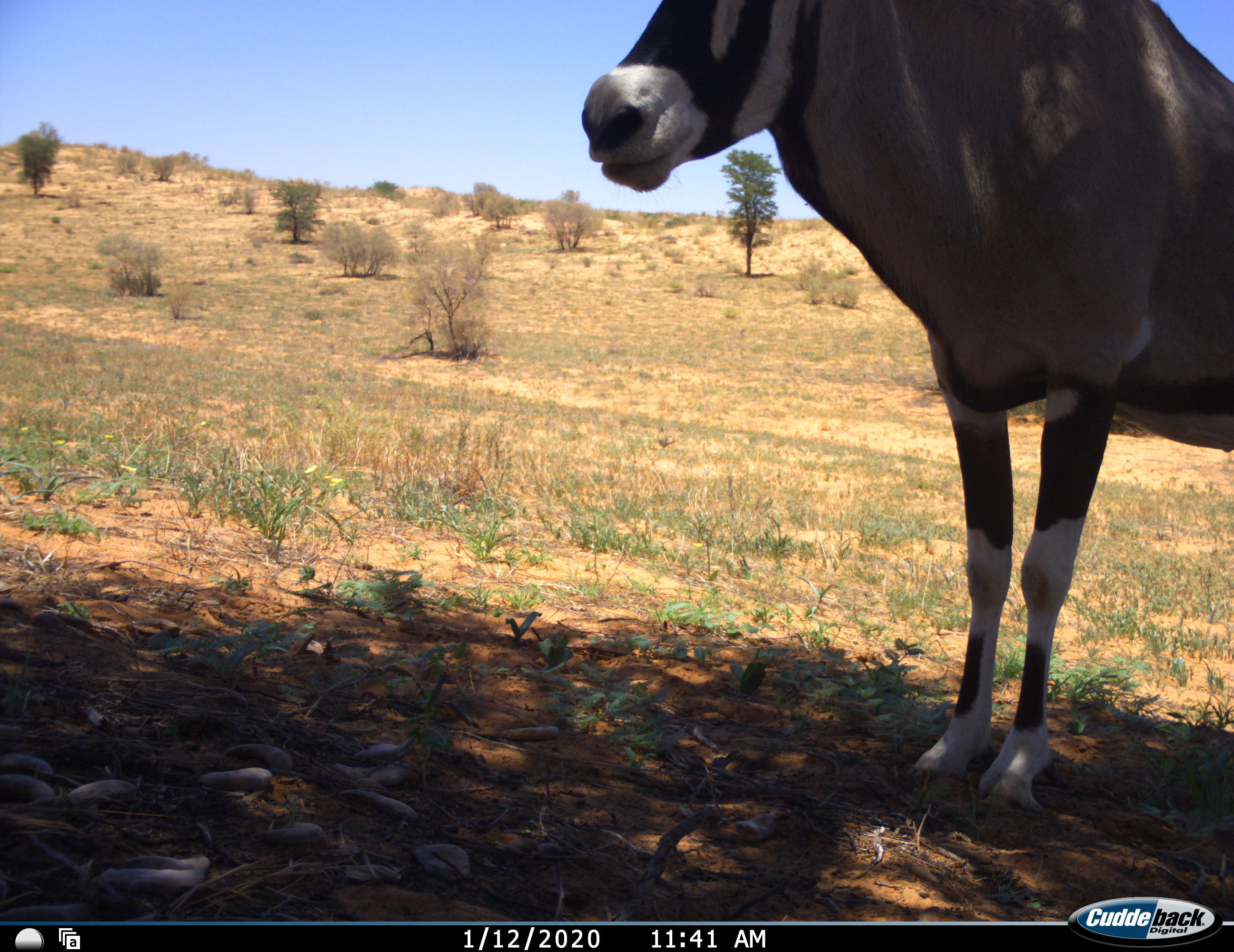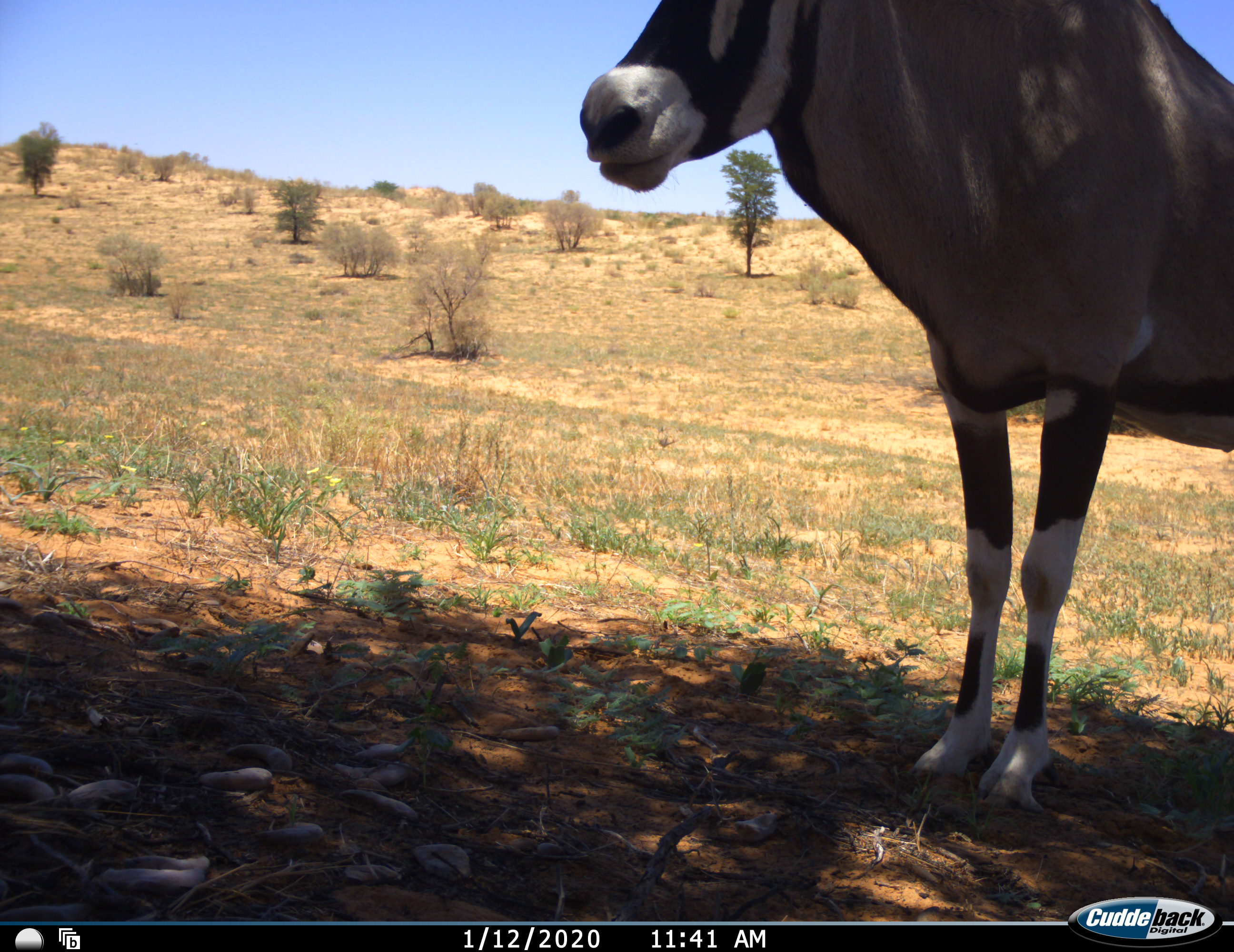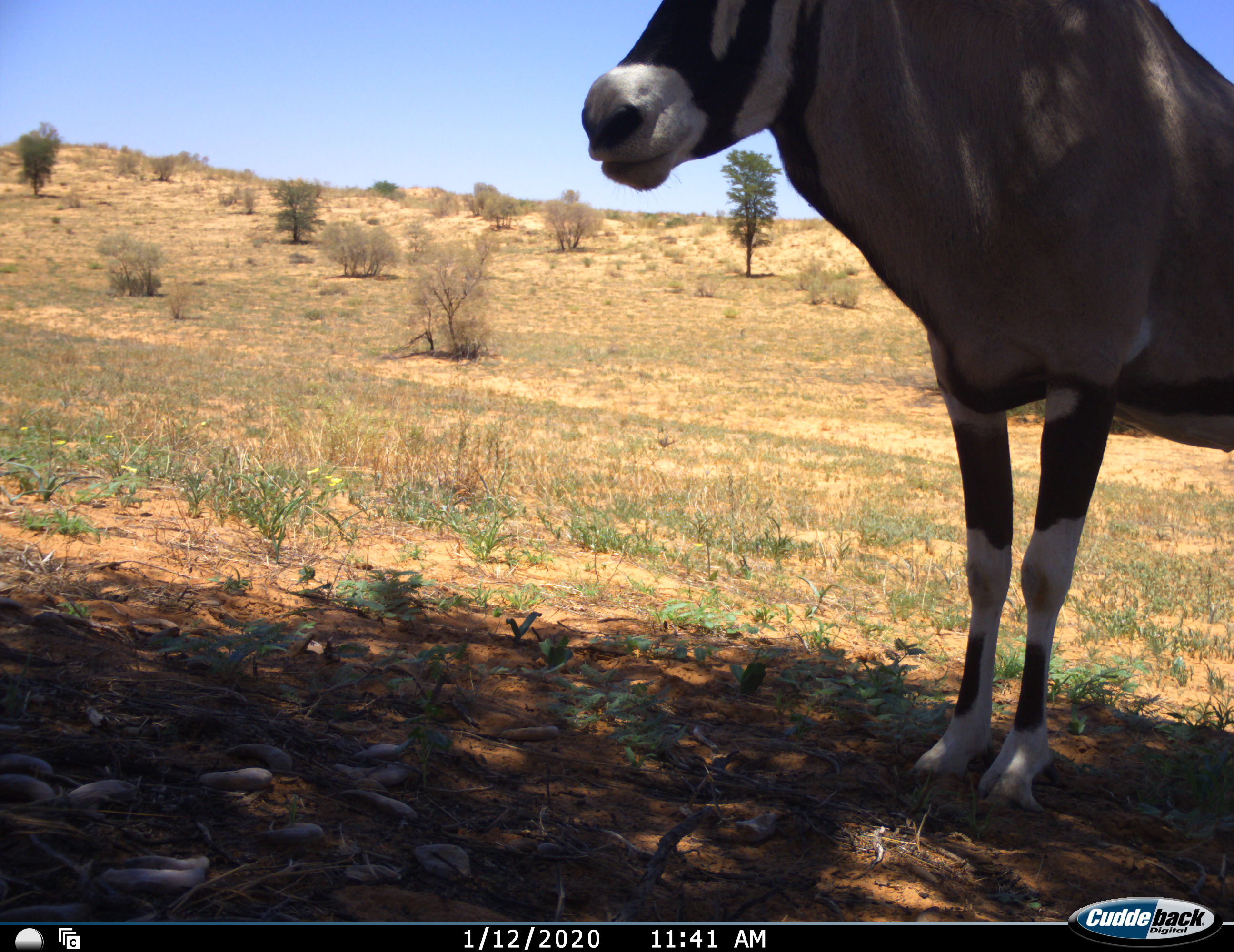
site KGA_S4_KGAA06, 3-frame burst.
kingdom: Animalia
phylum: Chordata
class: Mammalia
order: Artiodactyla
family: Bovidae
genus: Oryx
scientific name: Oryx gazella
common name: gemsbok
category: oryx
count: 1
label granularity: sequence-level